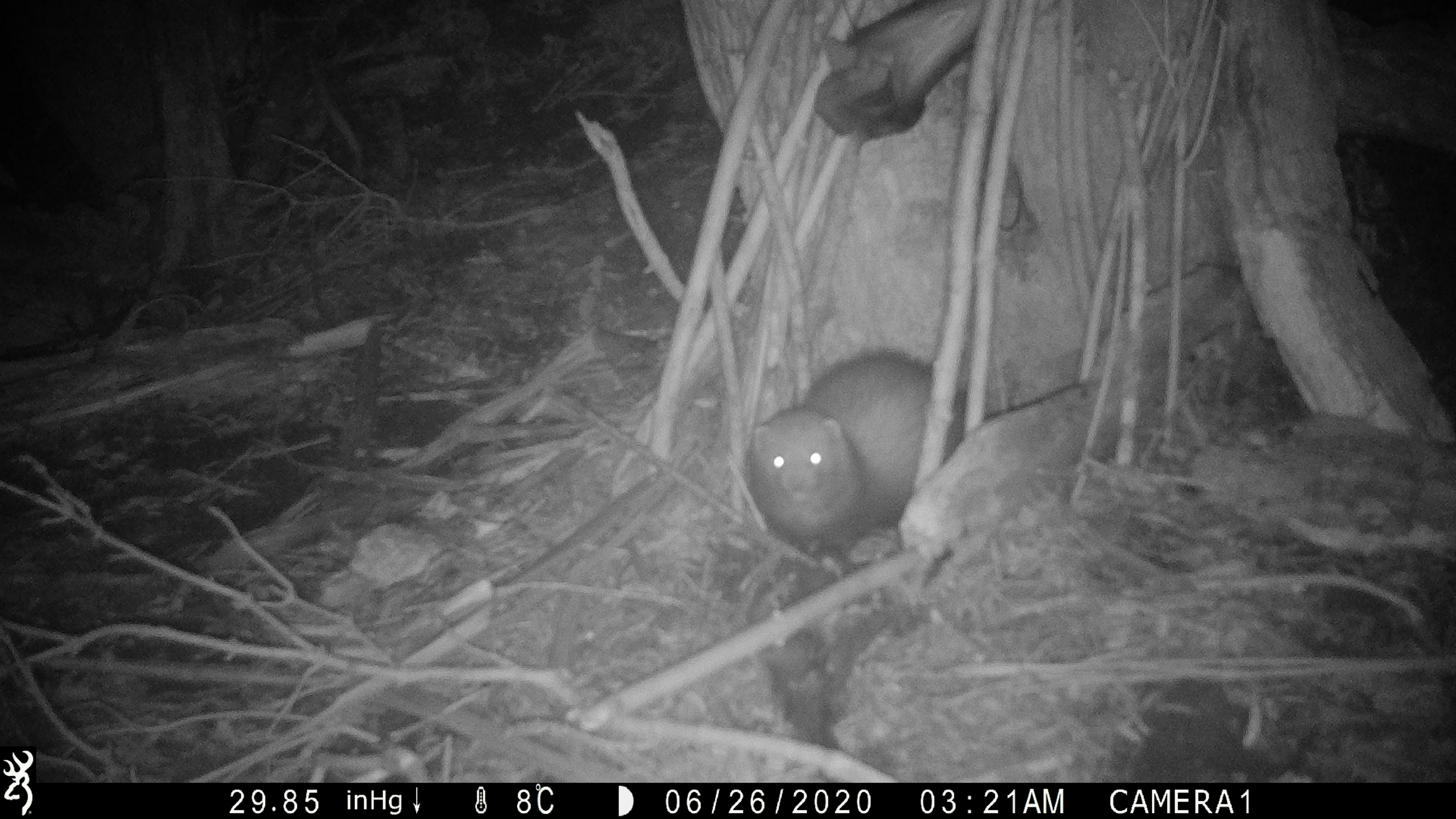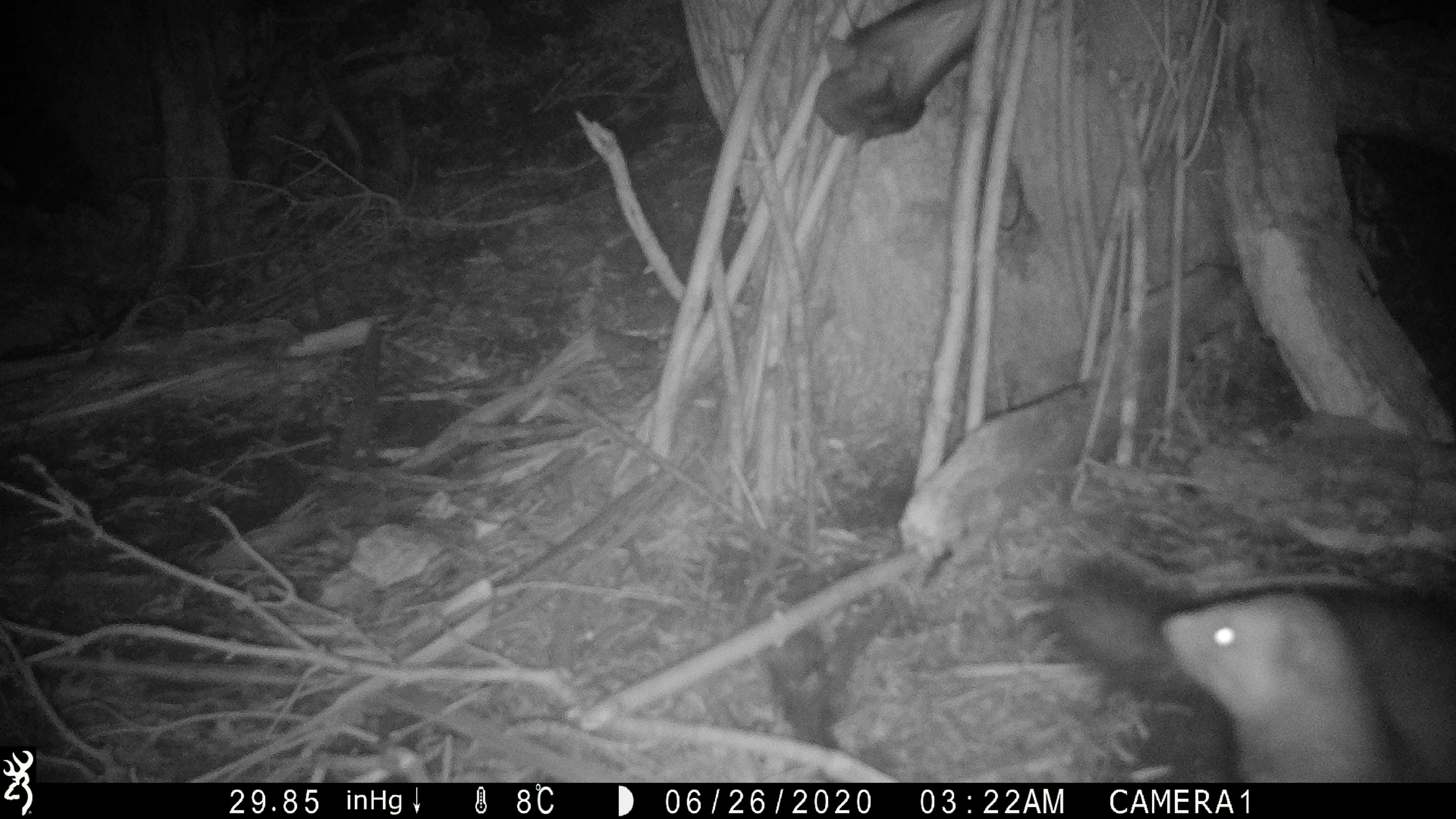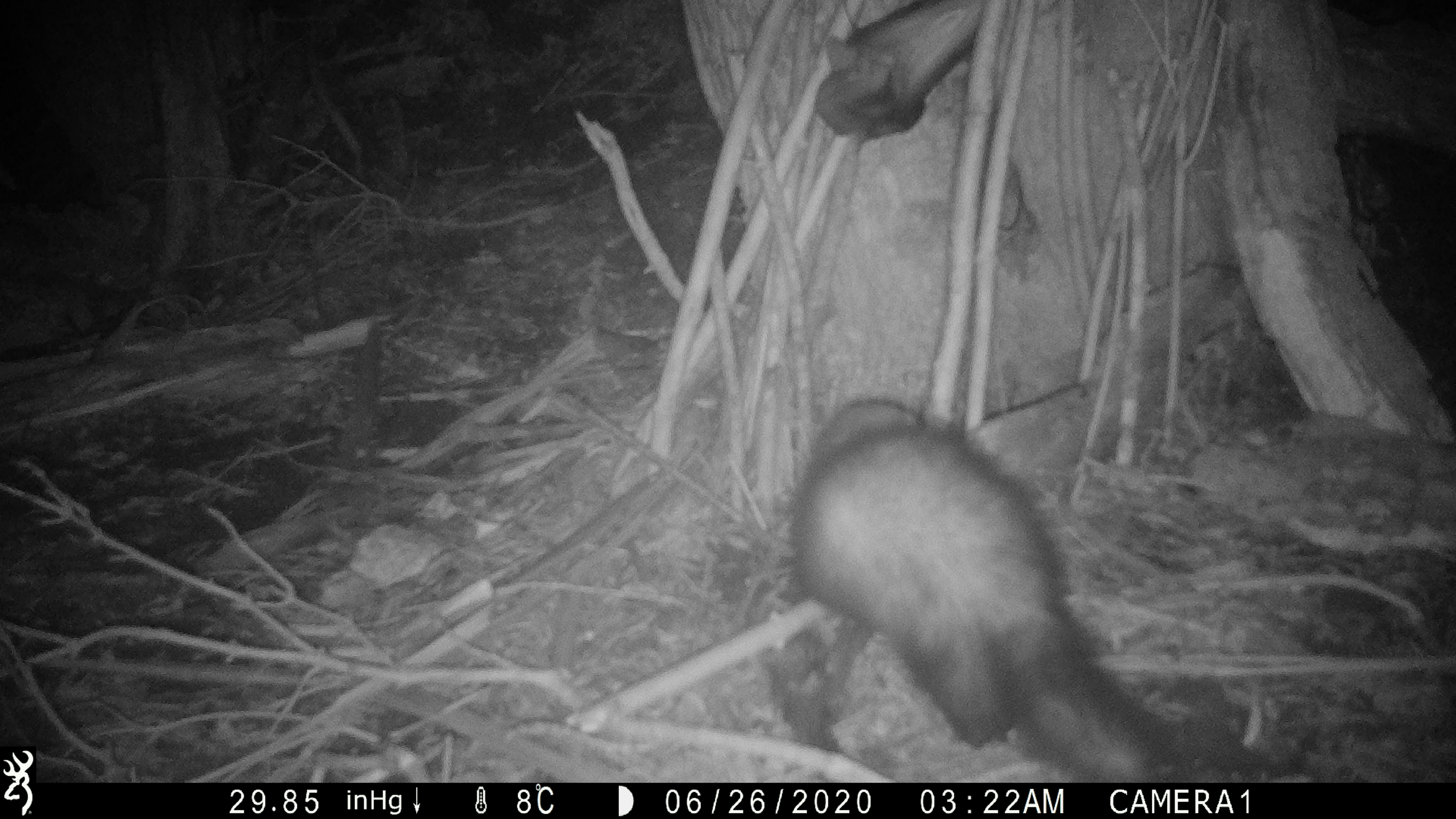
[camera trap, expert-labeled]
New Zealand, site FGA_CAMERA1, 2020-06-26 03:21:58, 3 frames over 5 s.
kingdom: Animalia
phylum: Chordata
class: Mammalia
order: Carnivora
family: Mustelidae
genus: Mustela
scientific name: Mustela furo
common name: ferret